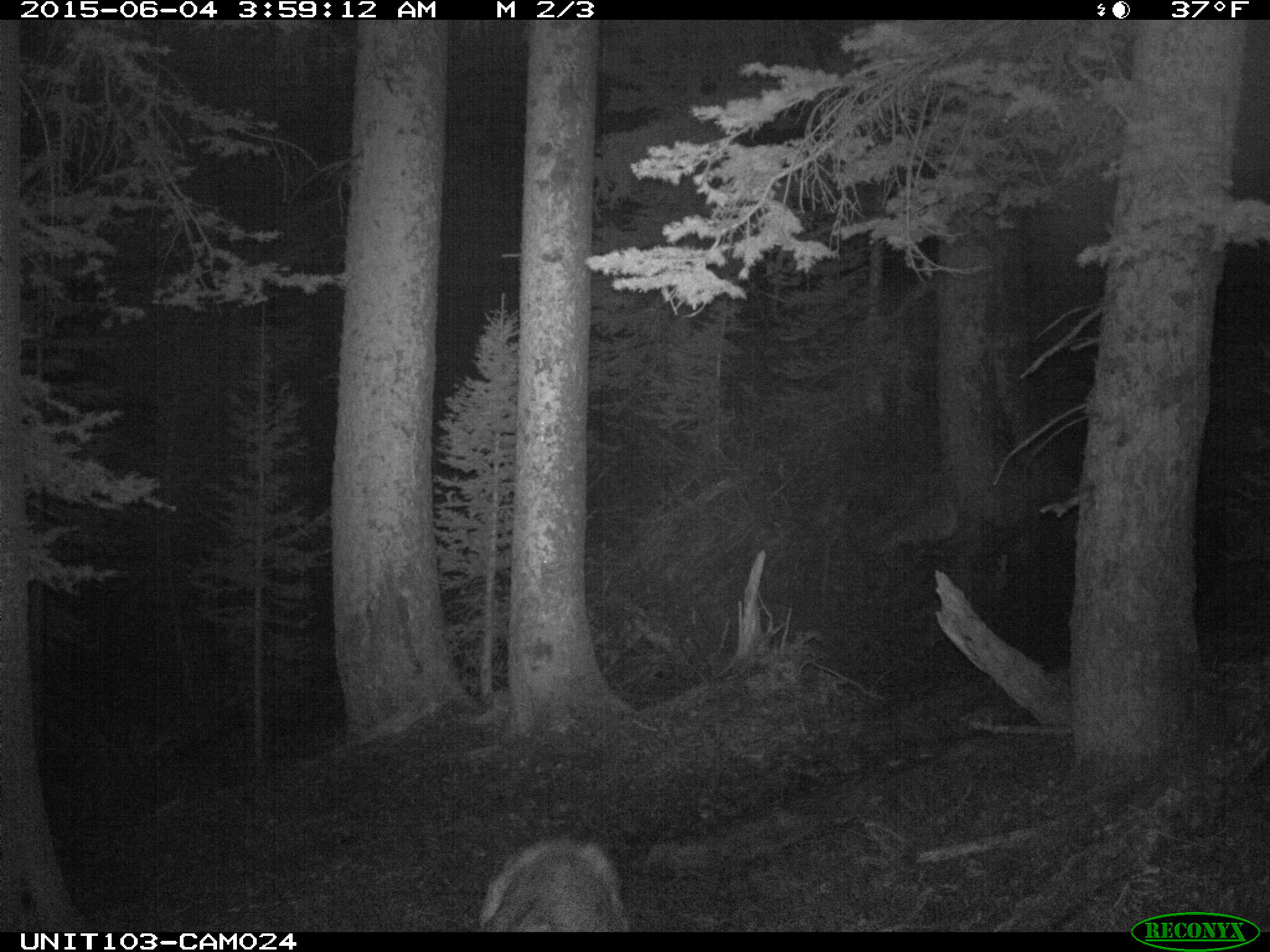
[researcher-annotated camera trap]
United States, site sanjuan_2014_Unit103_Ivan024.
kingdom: Animalia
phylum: Chordata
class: Mammalia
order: Artiodactyla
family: Cervidae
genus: Odocoileus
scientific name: Odocoileus hemionus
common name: mule deer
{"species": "Odocoileus hemionus (mule deer)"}